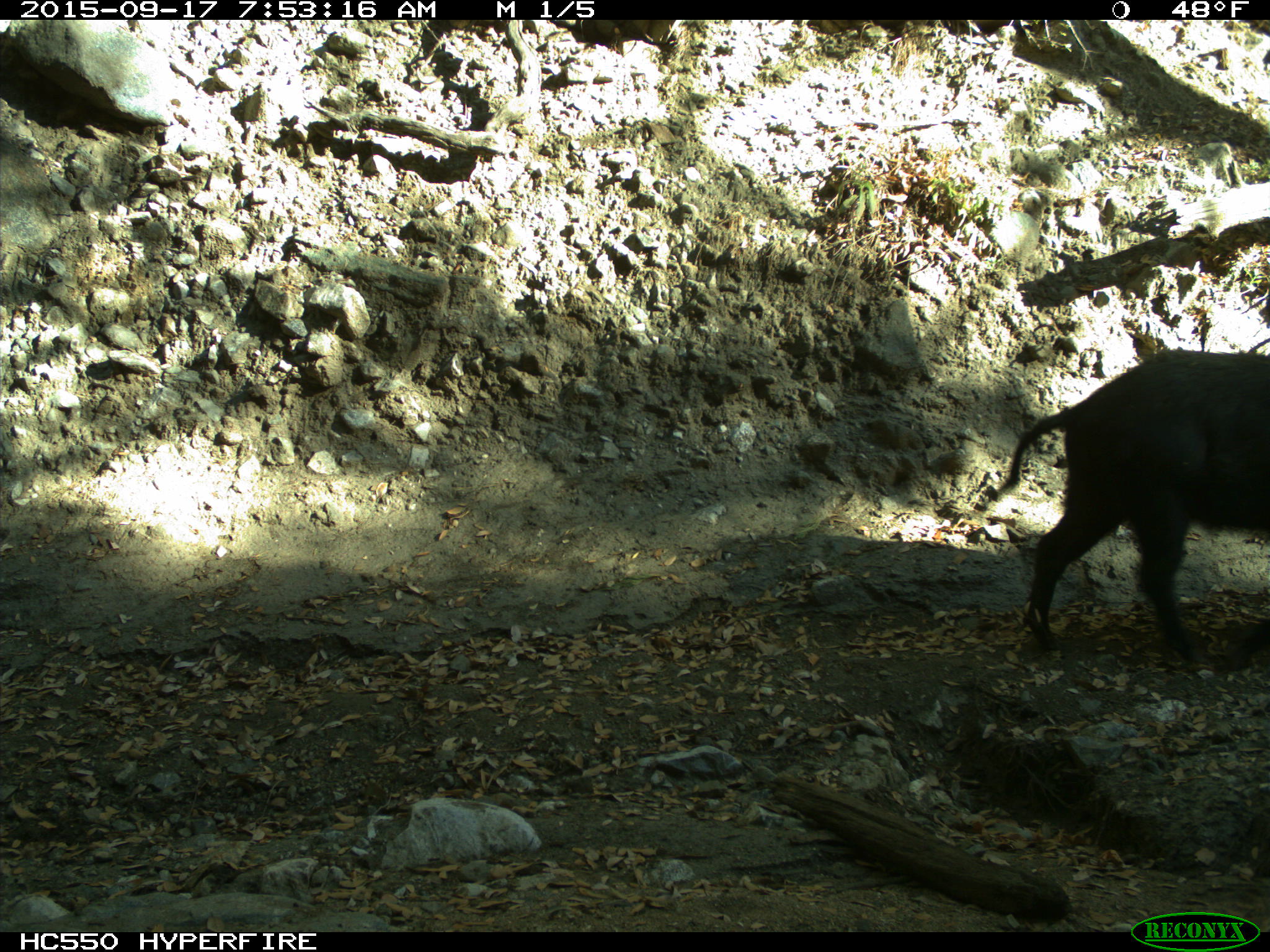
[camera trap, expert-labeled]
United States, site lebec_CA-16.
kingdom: Animalia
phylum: Chordata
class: Mammalia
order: Artiodactyla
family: Suidae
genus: Sus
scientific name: Sus scrofa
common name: wild boar